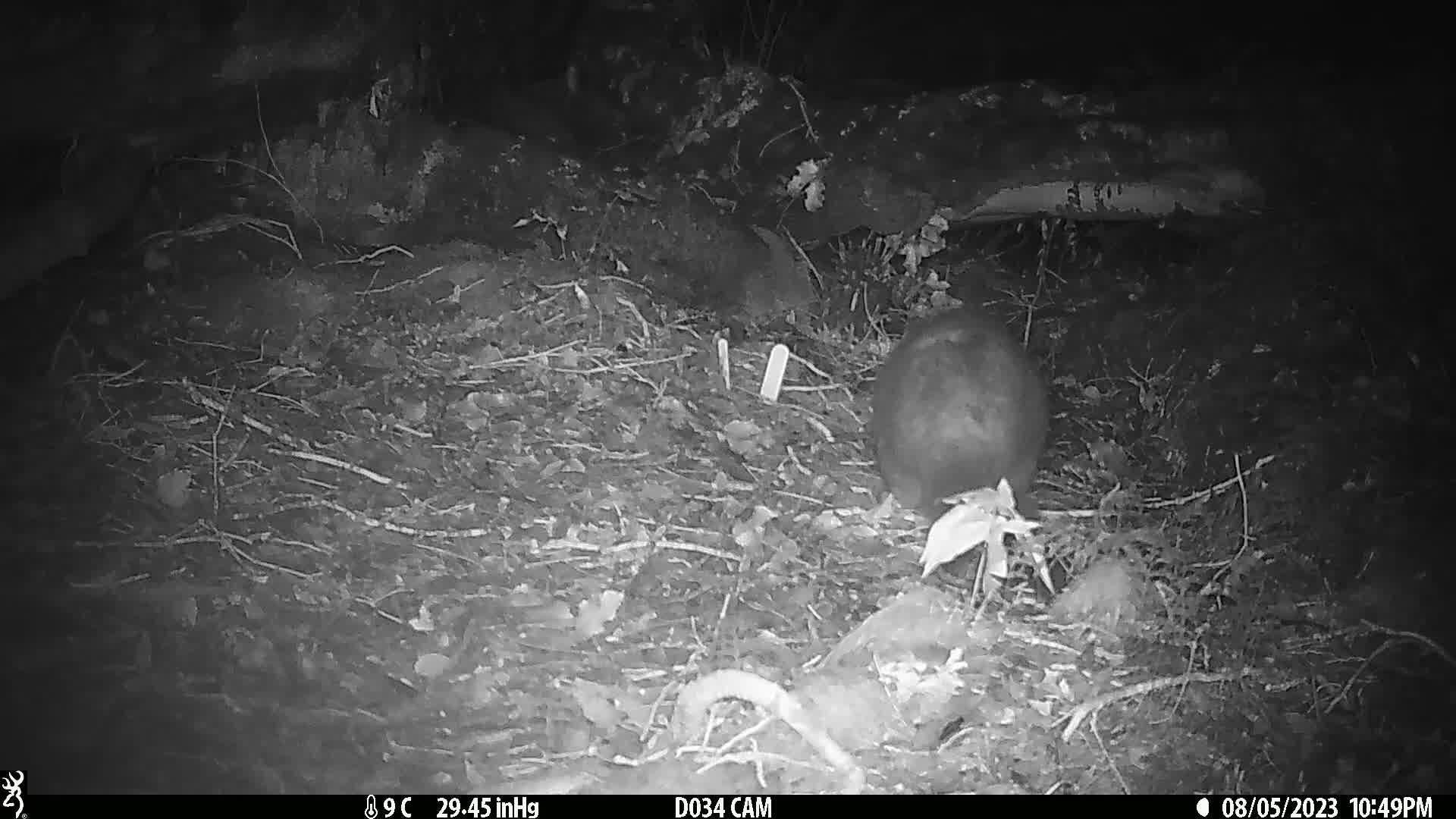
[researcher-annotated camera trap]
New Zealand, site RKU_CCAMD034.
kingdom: Animalia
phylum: Chordata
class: Mammalia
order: Diprotodontia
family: Phalangeridae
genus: Trichosurus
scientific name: Trichosurus vulpecula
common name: common brushtail possum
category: possum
Possum (common brushtail possum) (Trichosurus vulpecula).